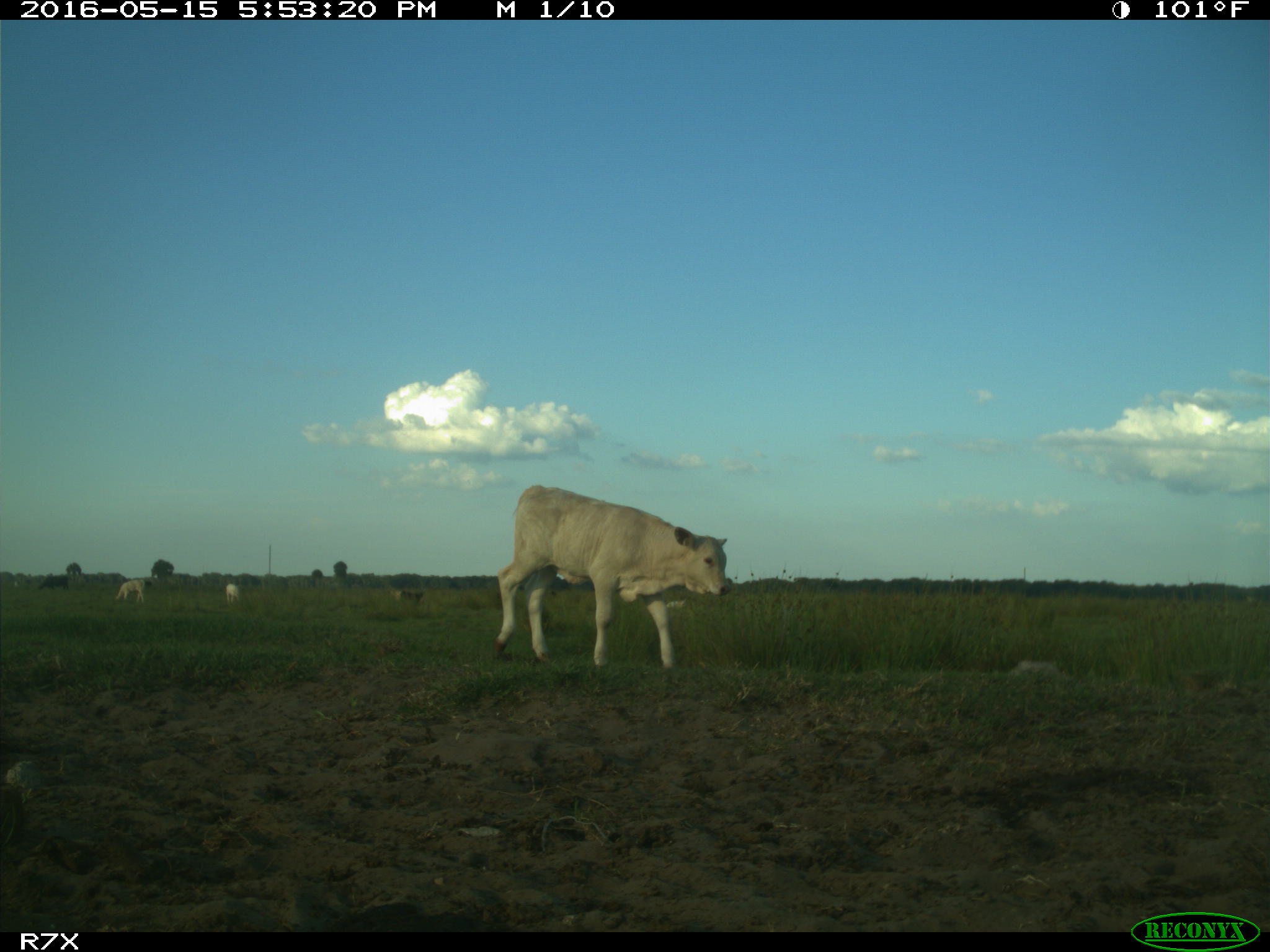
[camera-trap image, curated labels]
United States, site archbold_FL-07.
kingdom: Animalia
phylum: Chordata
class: Mammalia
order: Artiodactyla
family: Bovidae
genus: Bos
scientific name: Bos taurus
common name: domestic cow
Bos taurus (domestic cow).